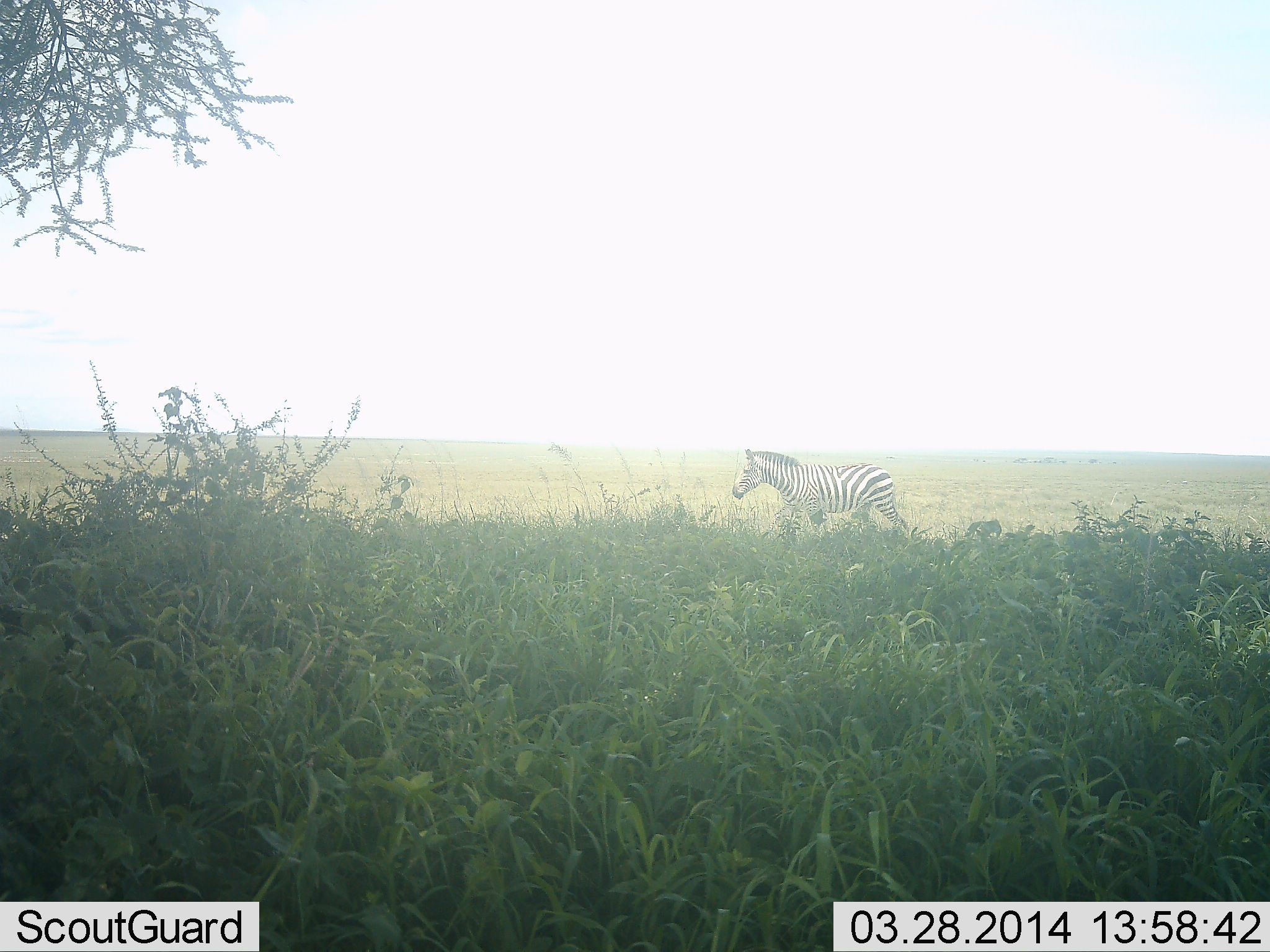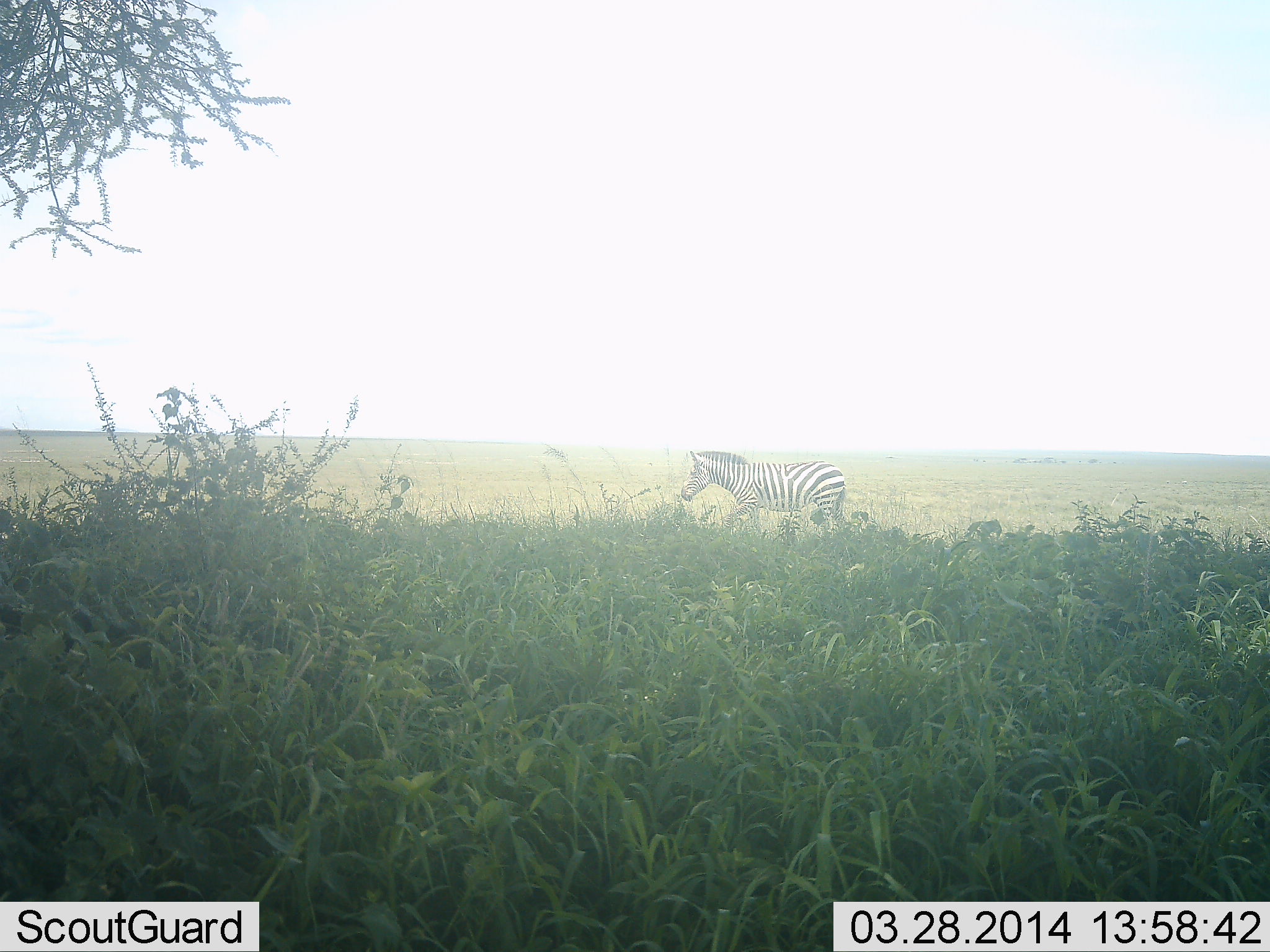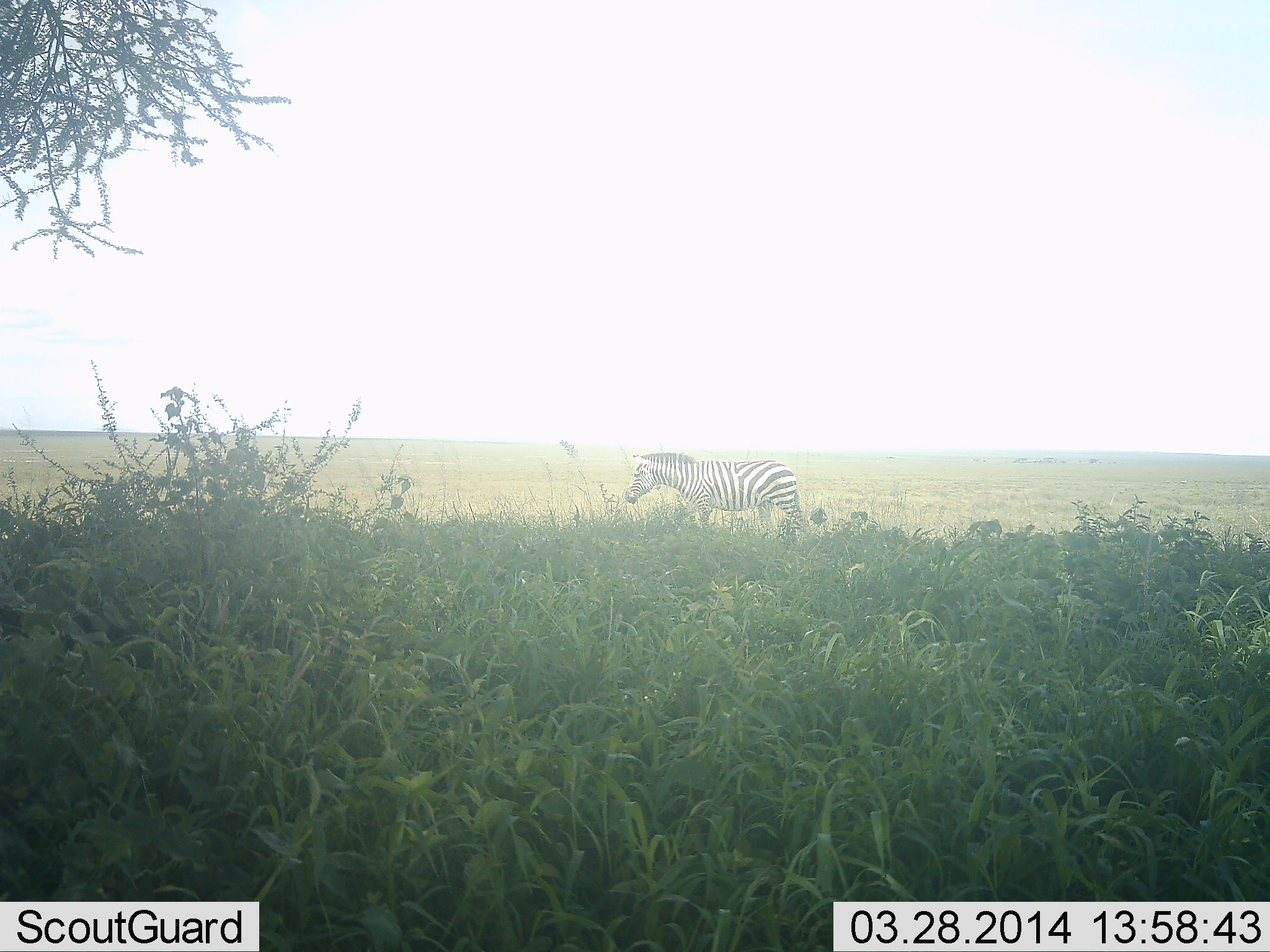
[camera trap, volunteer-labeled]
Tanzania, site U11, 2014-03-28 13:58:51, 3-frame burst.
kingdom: Animalia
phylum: Chordata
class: Mammalia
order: Perissodactyla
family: Equidae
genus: Equus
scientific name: Equus quagga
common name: plains zebra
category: zebra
Zebra (plains zebra) (Equus quagga), count 1. Behavior (volunteer vote fractions): standing 30%, resting 0%, moving 70%, interacting 0%. Young present (vote fraction): 0%. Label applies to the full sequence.